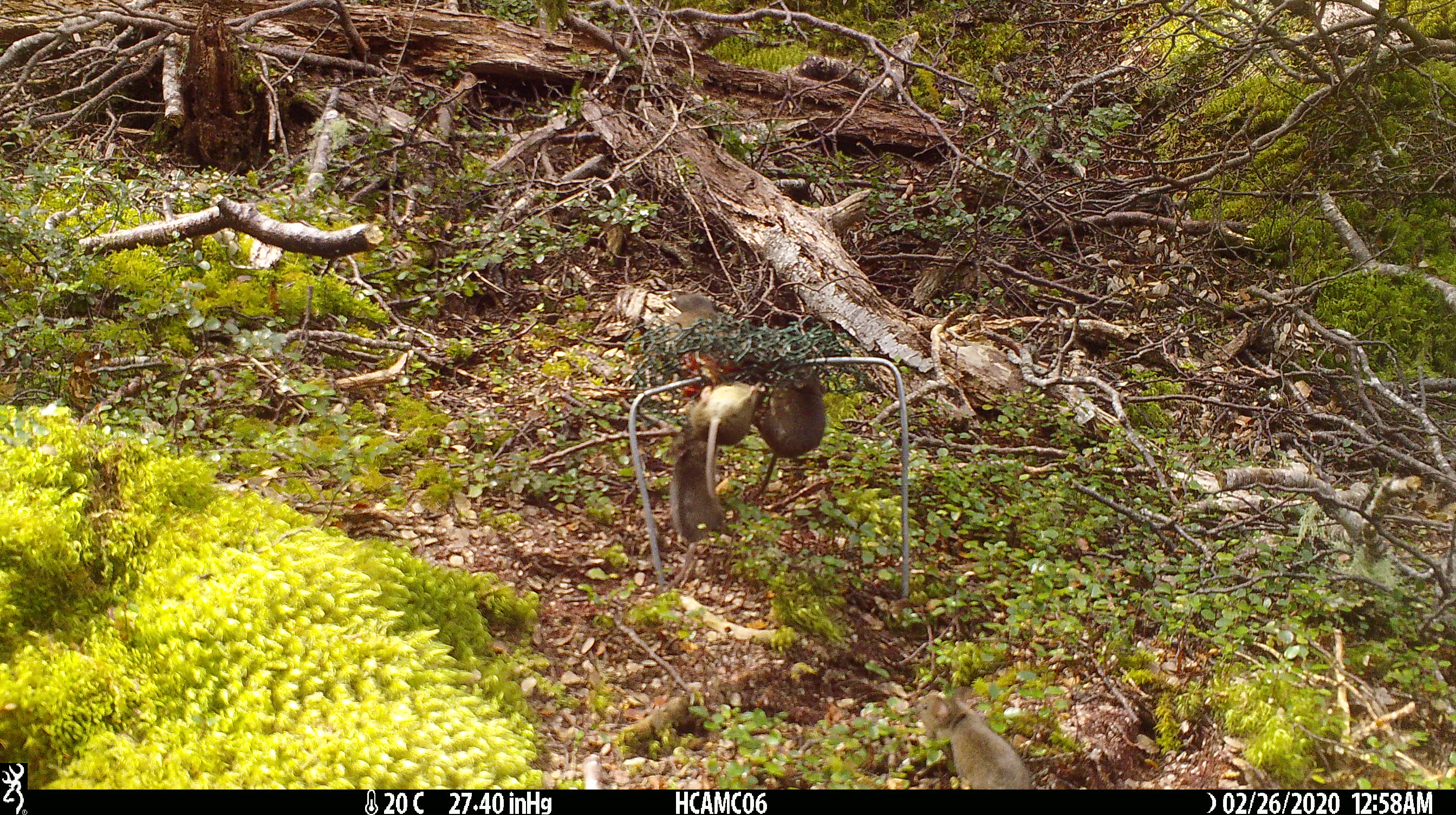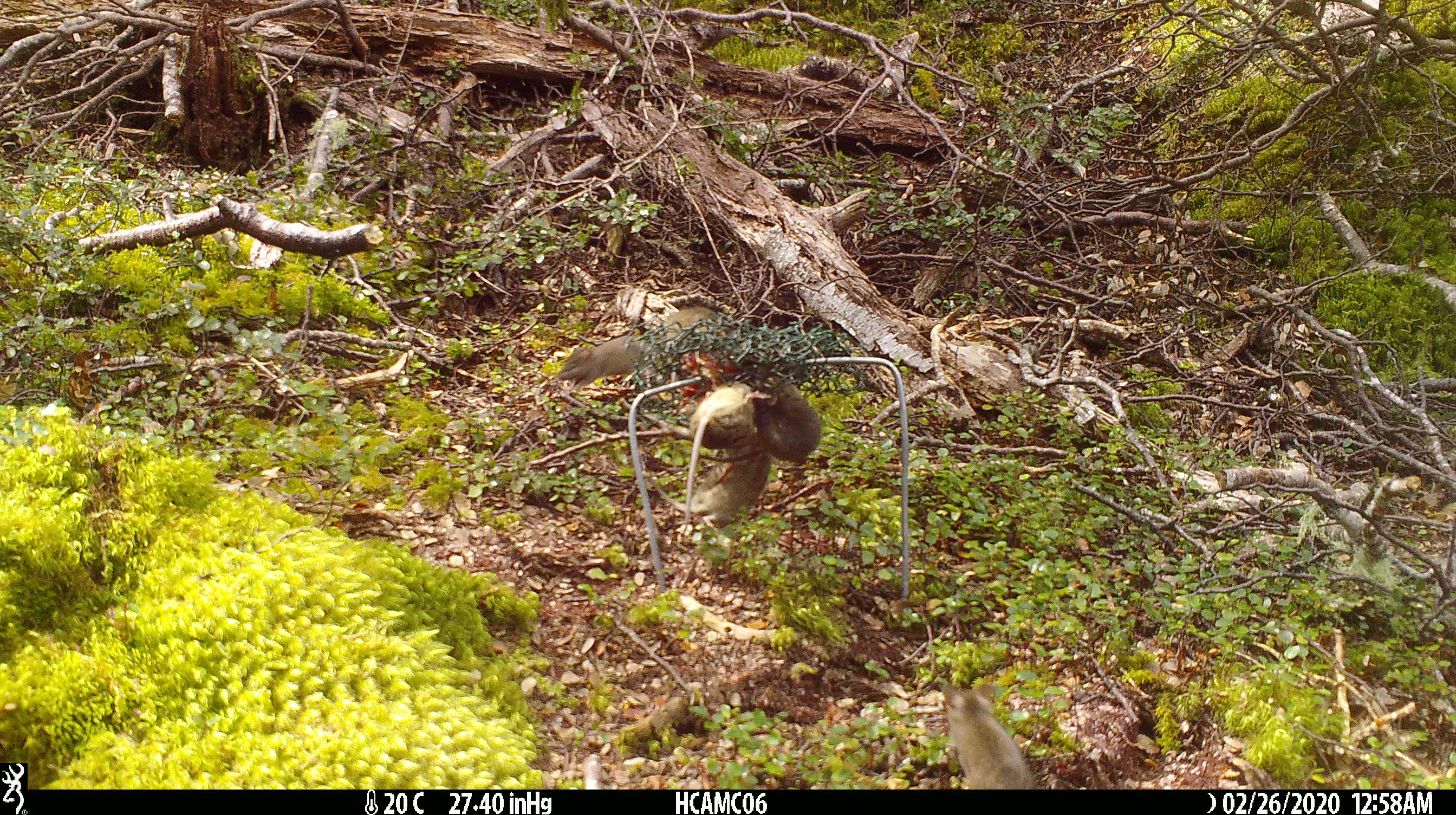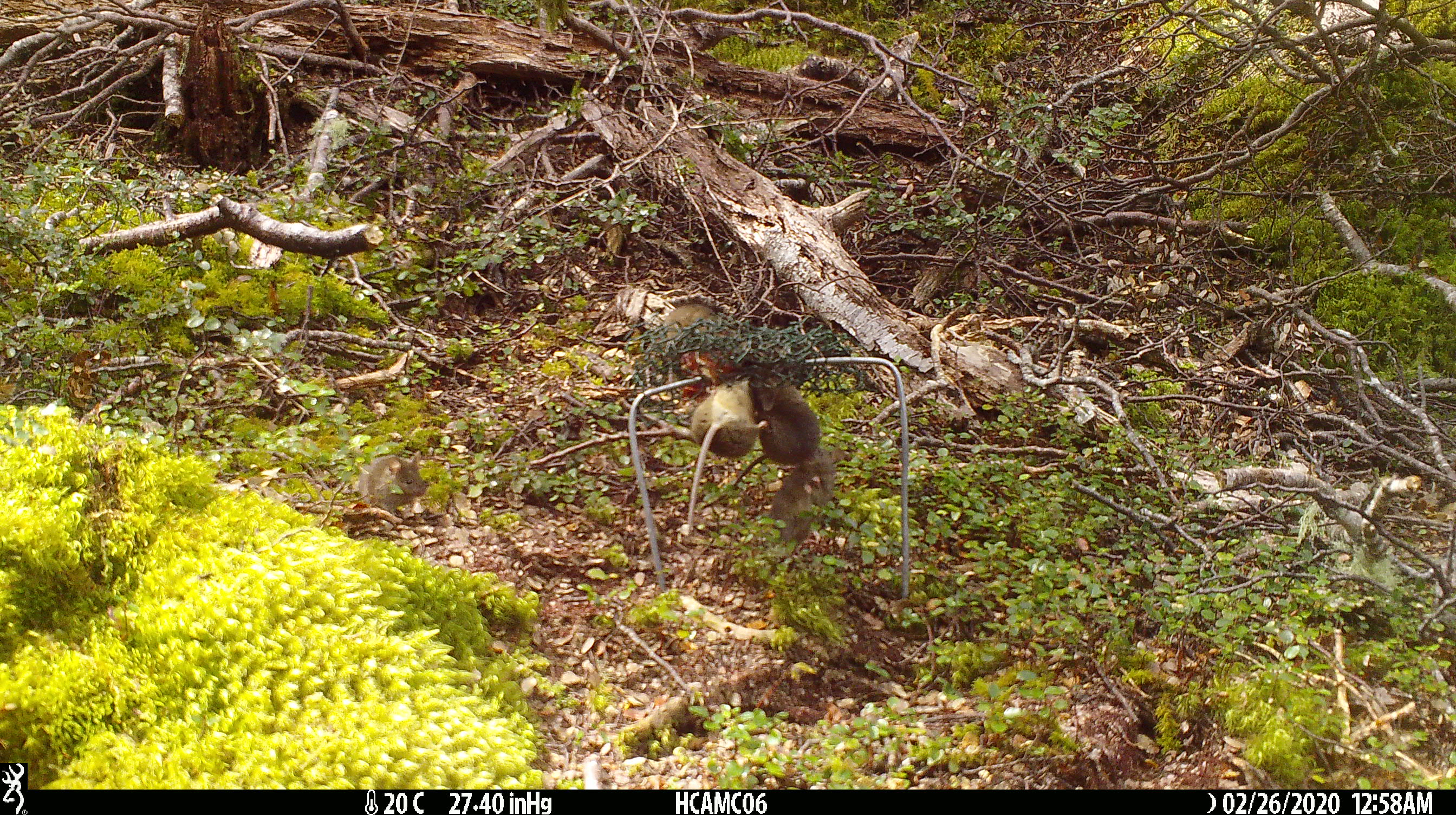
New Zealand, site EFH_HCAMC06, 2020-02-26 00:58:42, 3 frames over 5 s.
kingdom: Animalia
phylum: Chordata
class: Mammalia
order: Rodentia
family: Muridae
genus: Mus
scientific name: Mus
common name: mouse